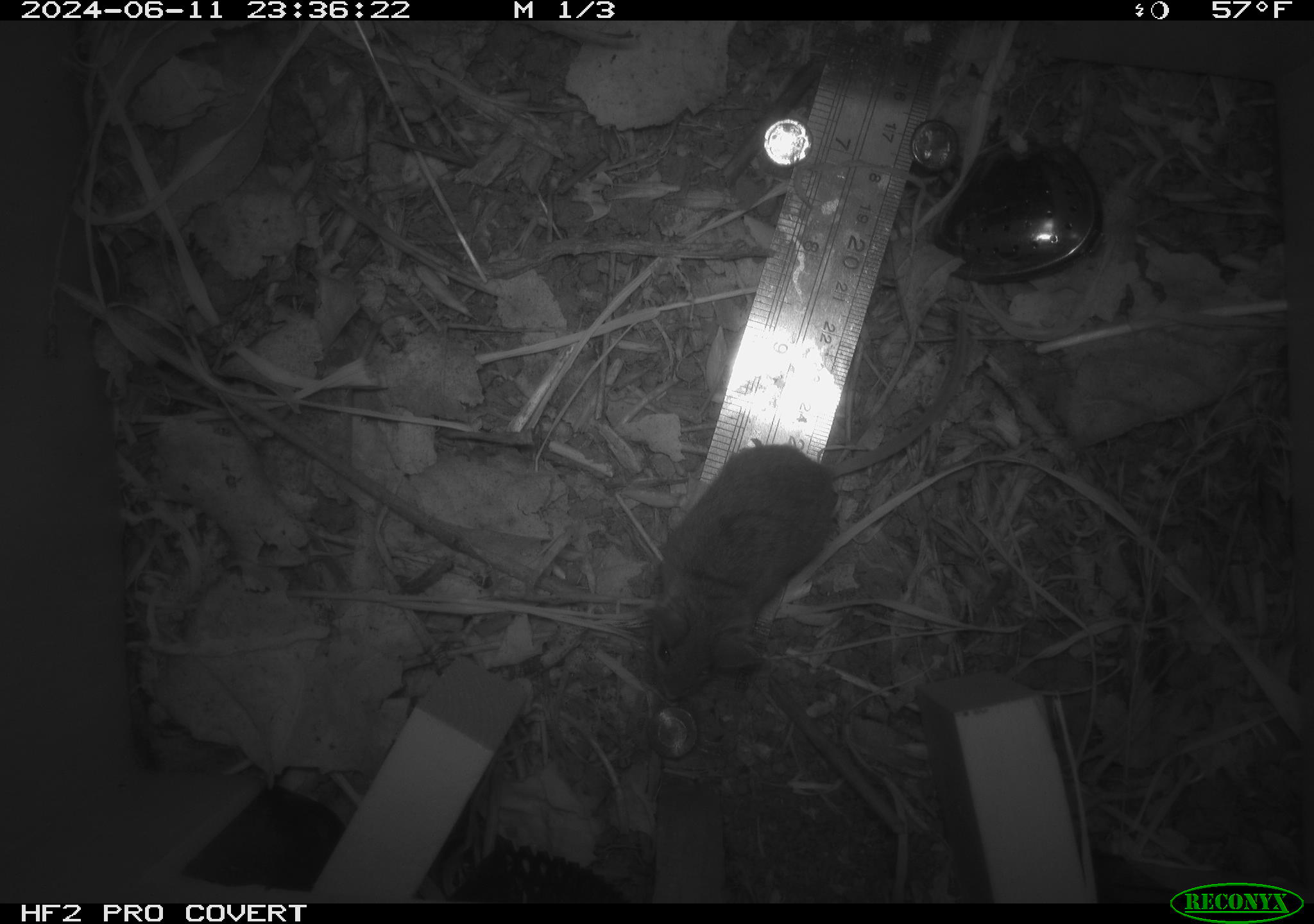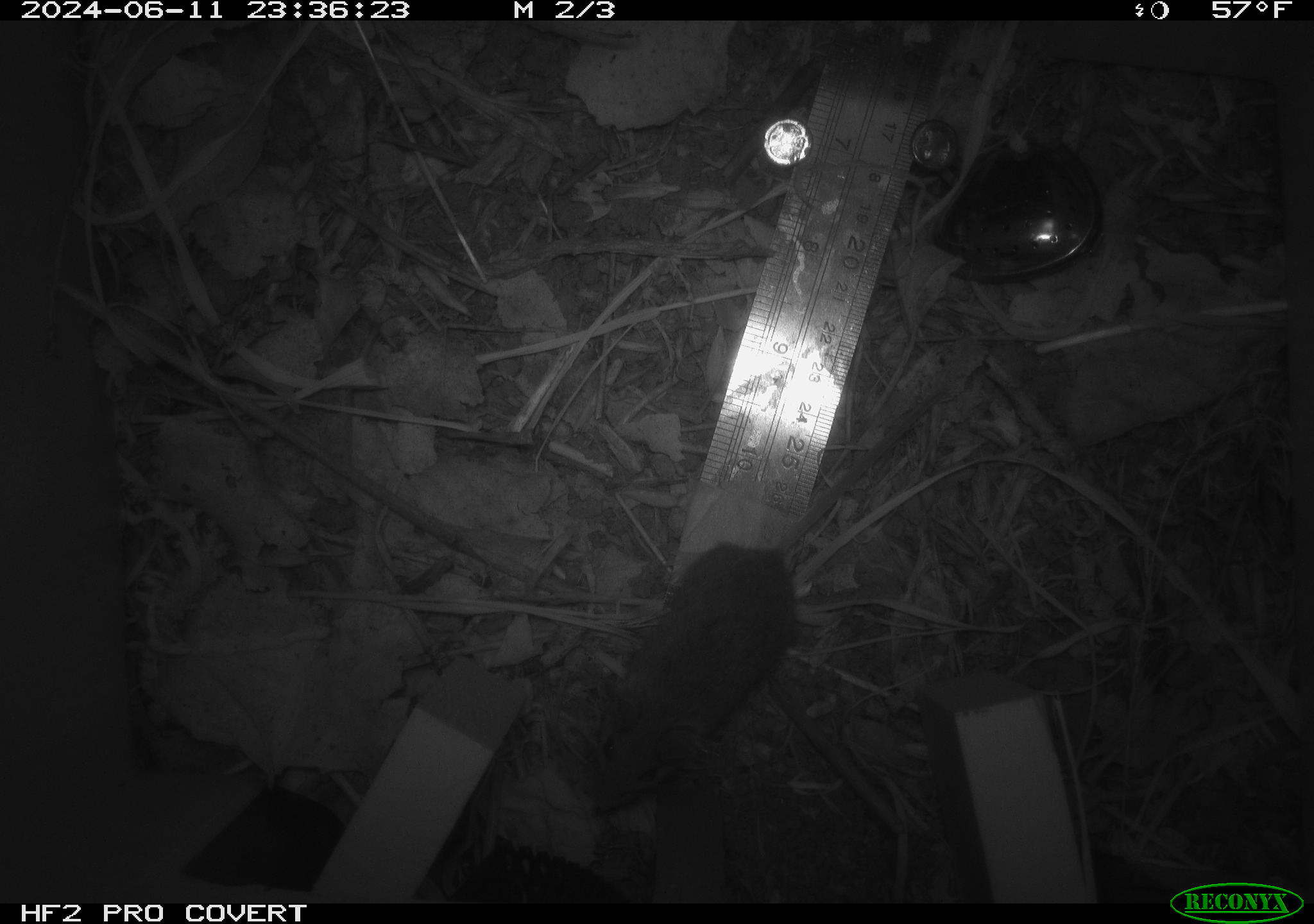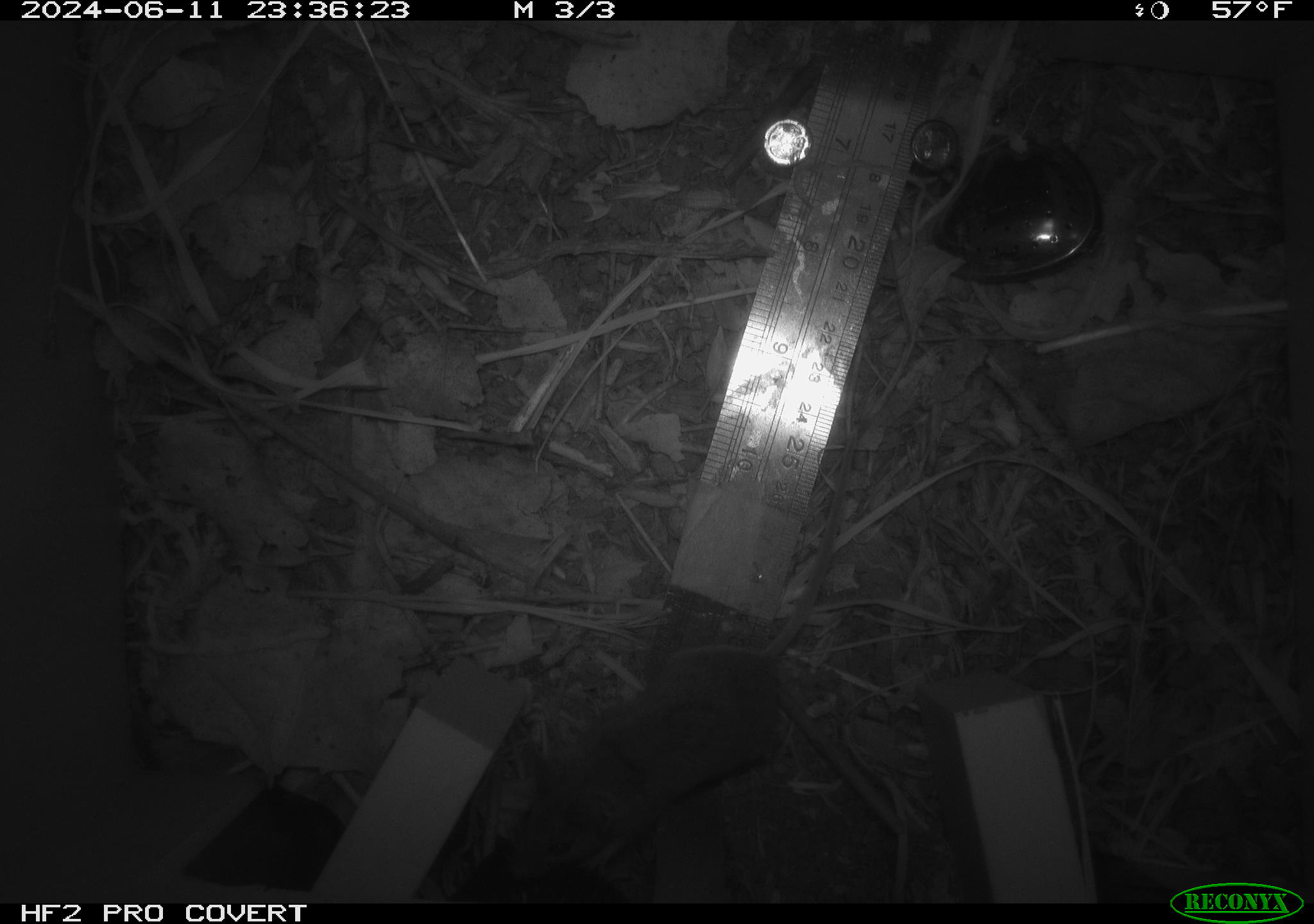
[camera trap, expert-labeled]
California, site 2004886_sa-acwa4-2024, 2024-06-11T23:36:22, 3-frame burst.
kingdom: Animalia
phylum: Chordata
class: Mammalia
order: Rodentia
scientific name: Rodentia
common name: mouse species